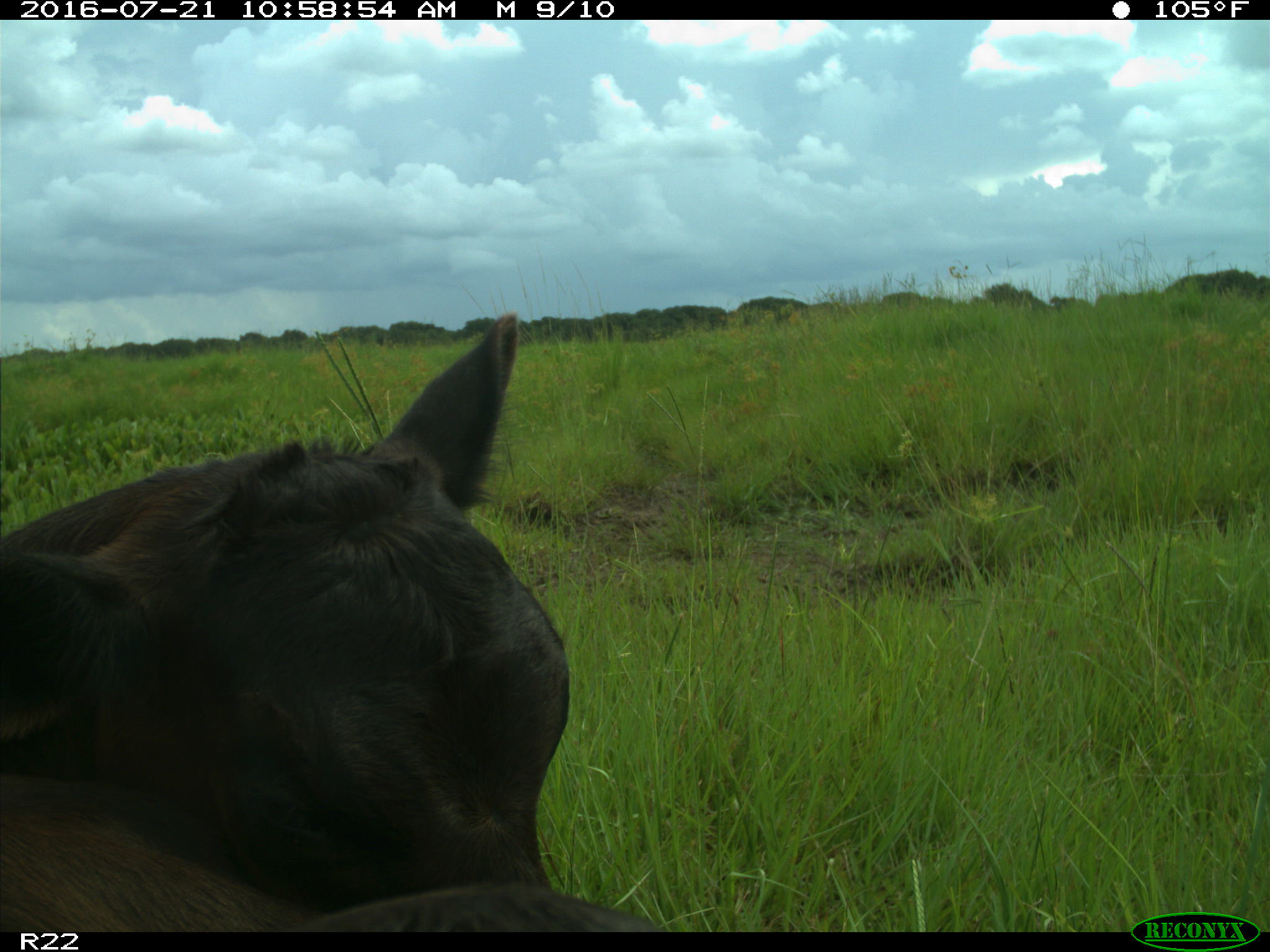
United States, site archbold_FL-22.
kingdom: Animalia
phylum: Chordata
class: Mammalia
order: Artiodactyla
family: Bovidae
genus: Bos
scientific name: Bos taurus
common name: domestic cow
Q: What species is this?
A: Bos taurus (domestic cow).